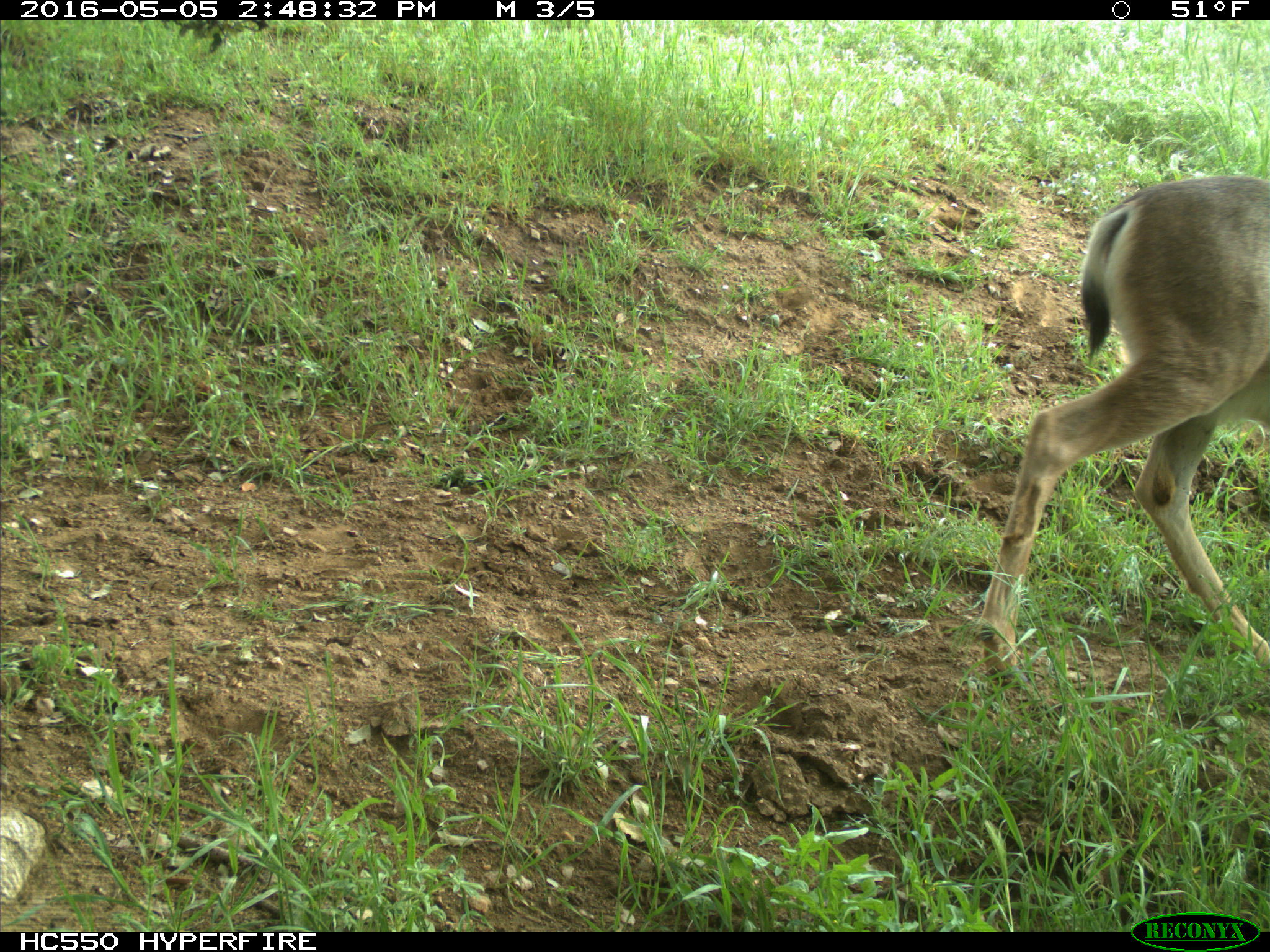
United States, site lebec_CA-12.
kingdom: Animalia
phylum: Chordata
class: Mammalia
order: Artiodactyla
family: Cervidae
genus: Odocoileus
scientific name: Odocoileus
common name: deer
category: unidentified deer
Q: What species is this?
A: Unidentified deer (deer) (Odocoileus).